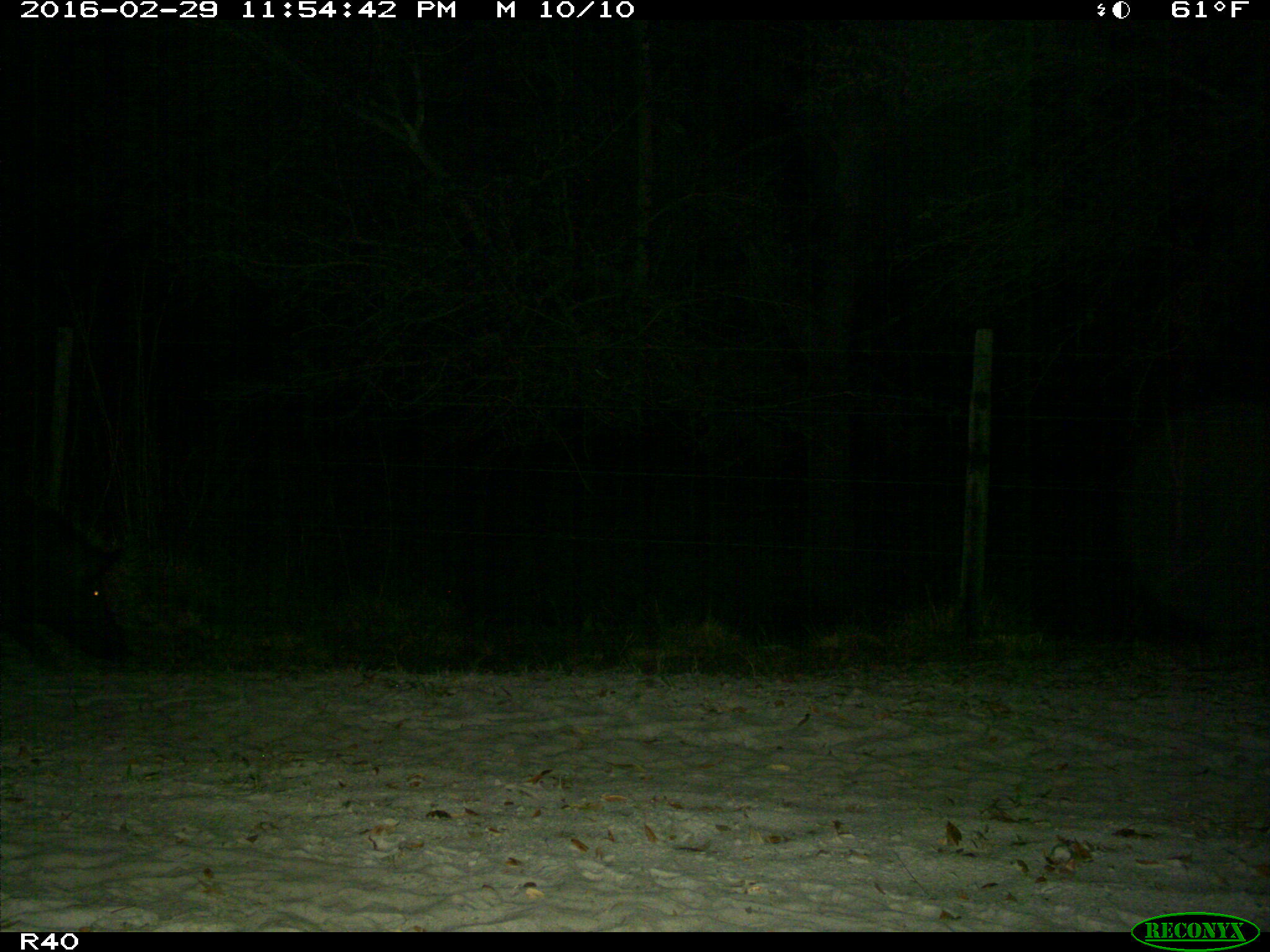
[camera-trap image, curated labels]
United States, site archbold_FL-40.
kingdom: Animalia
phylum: Chordata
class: Mammalia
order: Artiodactyla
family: Suidae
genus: Sus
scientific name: Sus scrofa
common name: wild boar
Sus scrofa (wild boar).